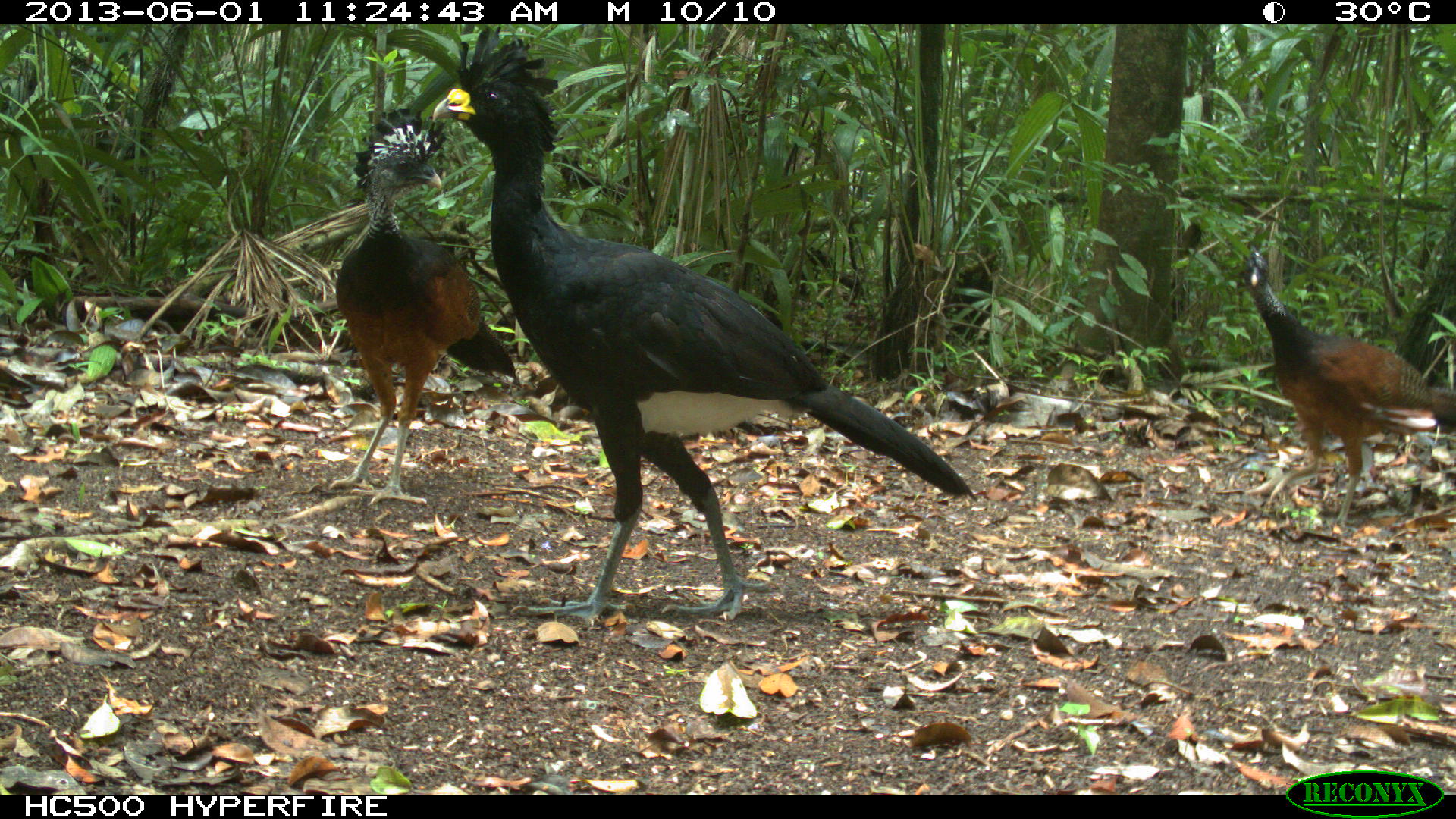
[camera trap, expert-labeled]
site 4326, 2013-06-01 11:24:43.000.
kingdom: Animalia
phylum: Chordata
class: Aves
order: Galliformes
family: Cracidae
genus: Crax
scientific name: Crax rubra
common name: great curassow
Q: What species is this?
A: Crax rubra (great curassow).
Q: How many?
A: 4.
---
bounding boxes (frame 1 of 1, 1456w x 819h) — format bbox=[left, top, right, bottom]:
crax rubra: bbox=[434, 26, 977, 630]; bbox=[328, 103, 519, 507]; bbox=[1229, 247, 1456, 531]